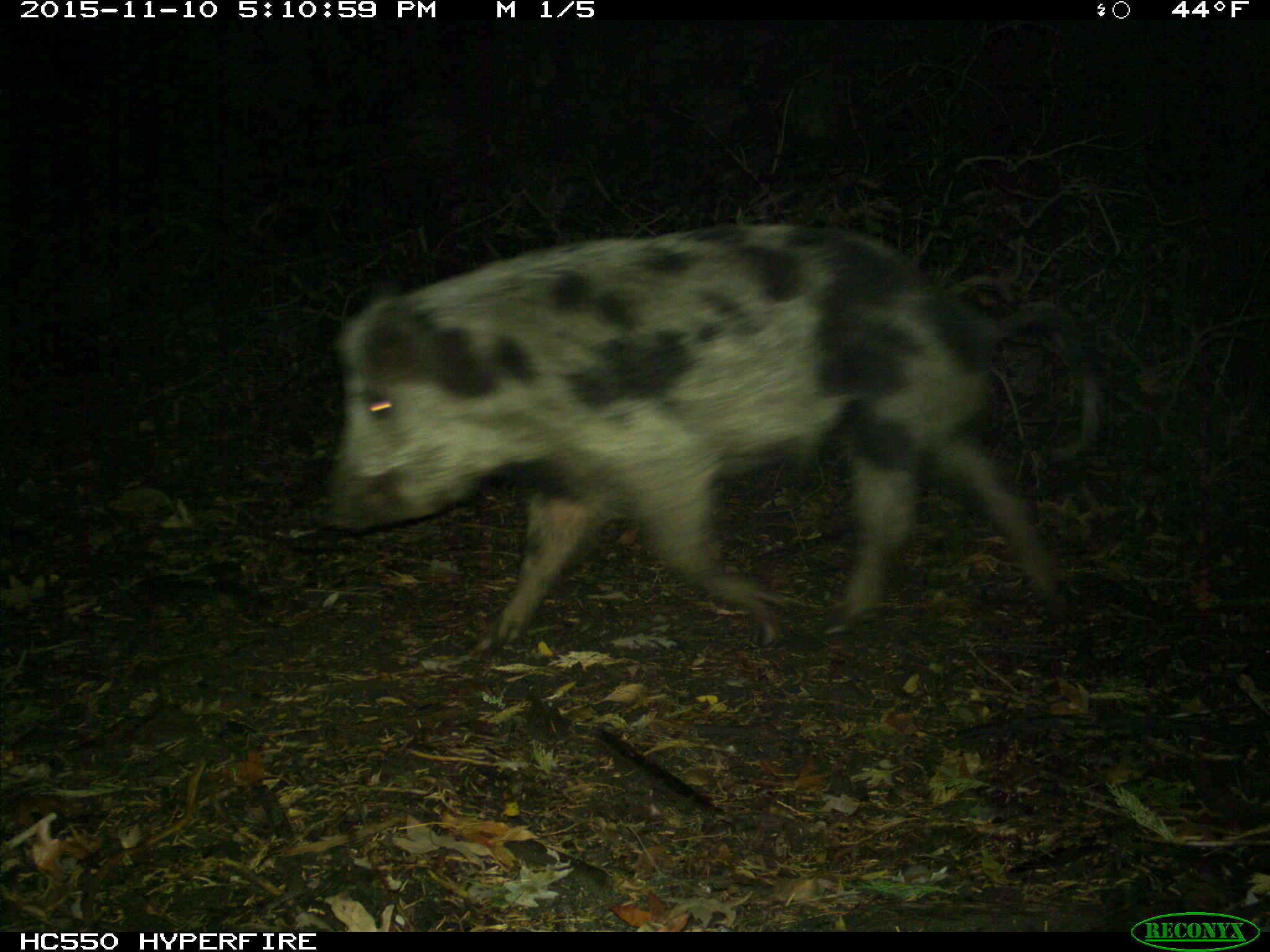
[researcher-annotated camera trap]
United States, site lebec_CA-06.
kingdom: Animalia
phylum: Chordata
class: Mammalia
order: Artiodactyla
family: Suidae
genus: Sus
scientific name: Sus scrofa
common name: wild boar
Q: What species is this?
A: Sus scrofa (wild boar).